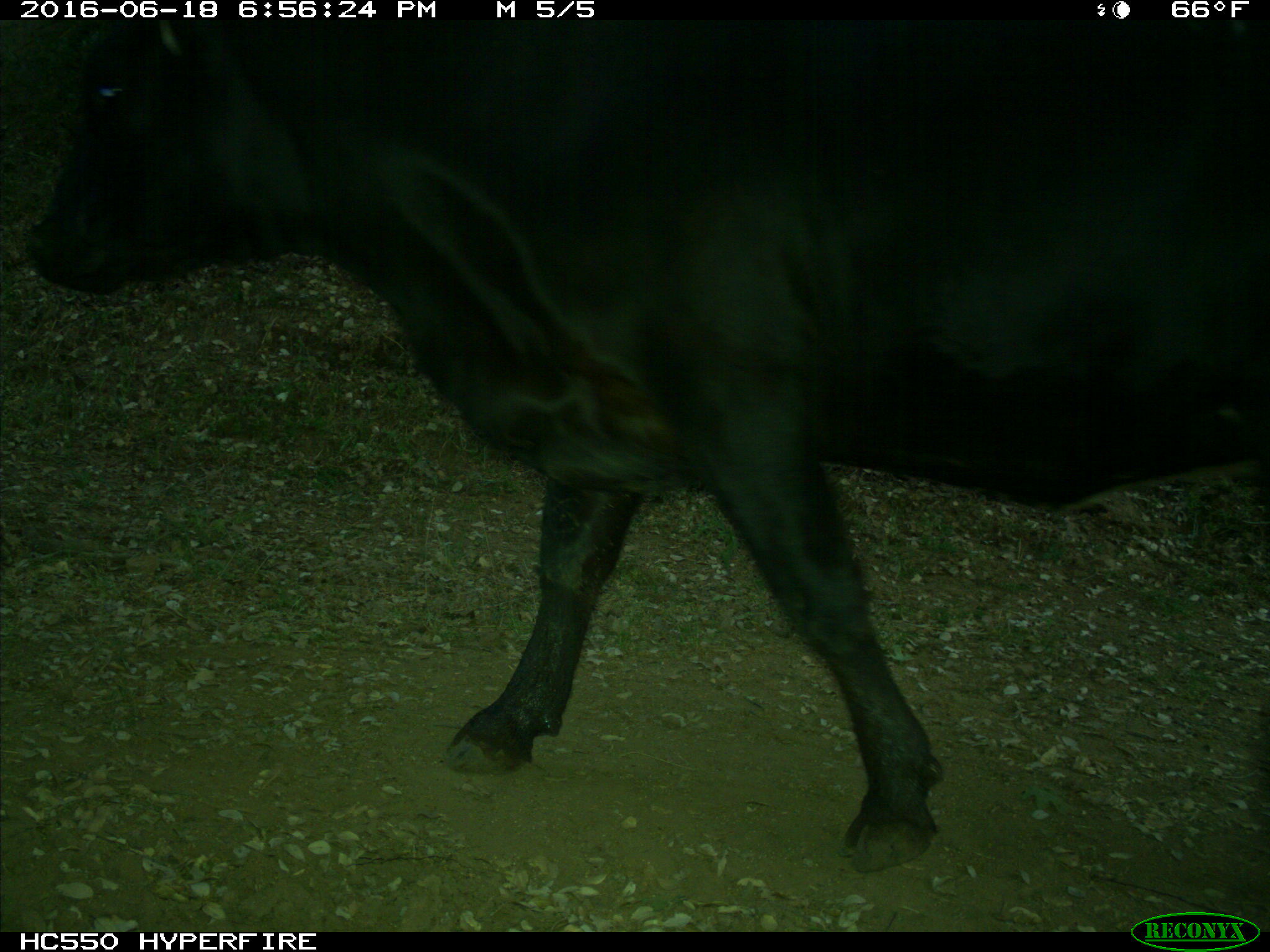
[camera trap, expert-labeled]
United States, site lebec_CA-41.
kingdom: Animalia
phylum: Chordata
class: Mammalia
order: Artiodactyla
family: Bovidae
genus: Bos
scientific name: Bos taurus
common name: domestic cow